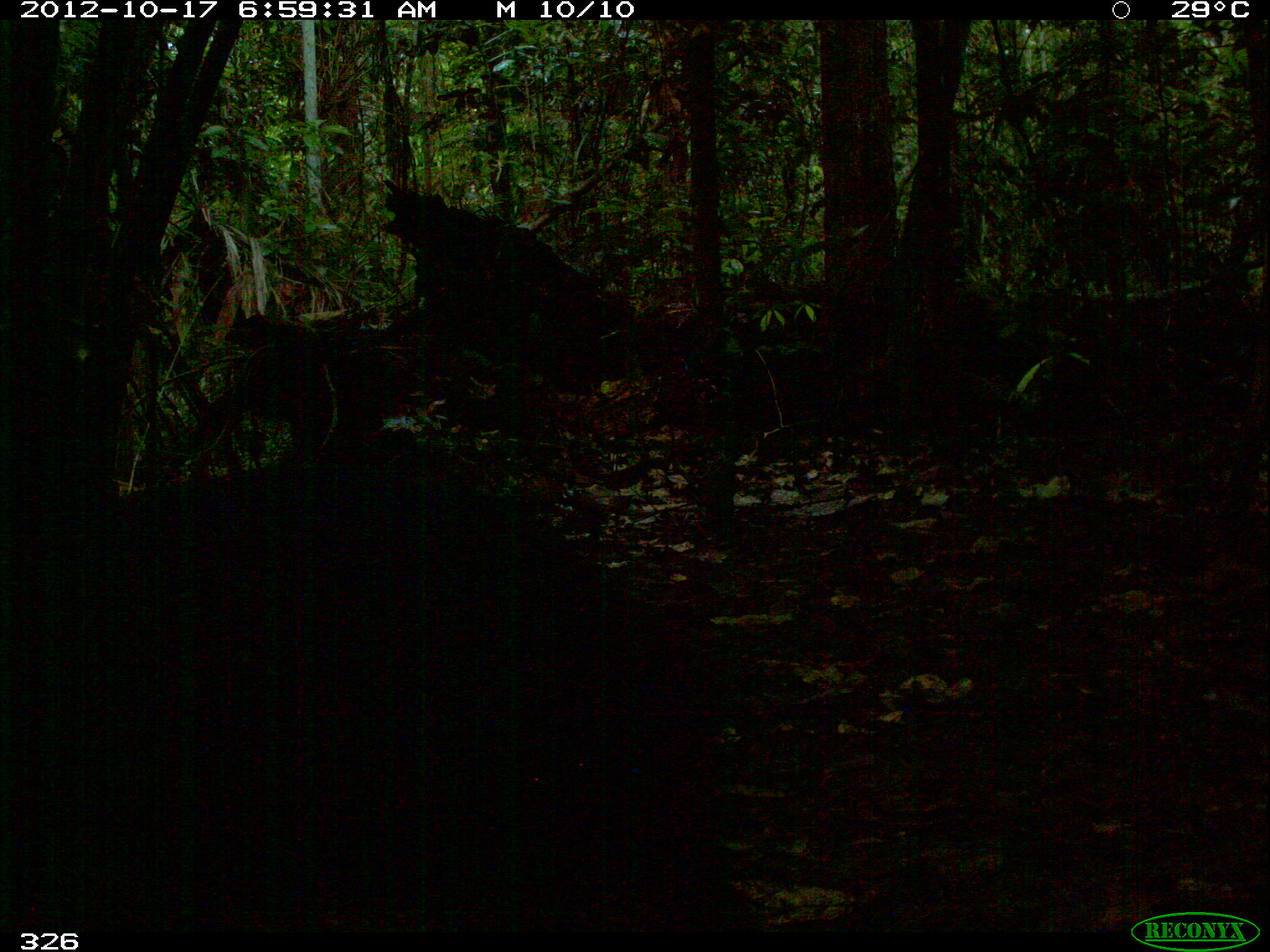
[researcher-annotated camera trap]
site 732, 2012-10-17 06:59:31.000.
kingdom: Animalia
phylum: Chordata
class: Mammalia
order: Artiodactyla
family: Tayassuidae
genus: Tayassu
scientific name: Tayassu pecari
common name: white-lipped peccary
Tayassu pecari (white-lipped peccary).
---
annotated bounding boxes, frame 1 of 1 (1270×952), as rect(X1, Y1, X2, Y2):
tayassu pecari: rect(0, 465, 737, 931)